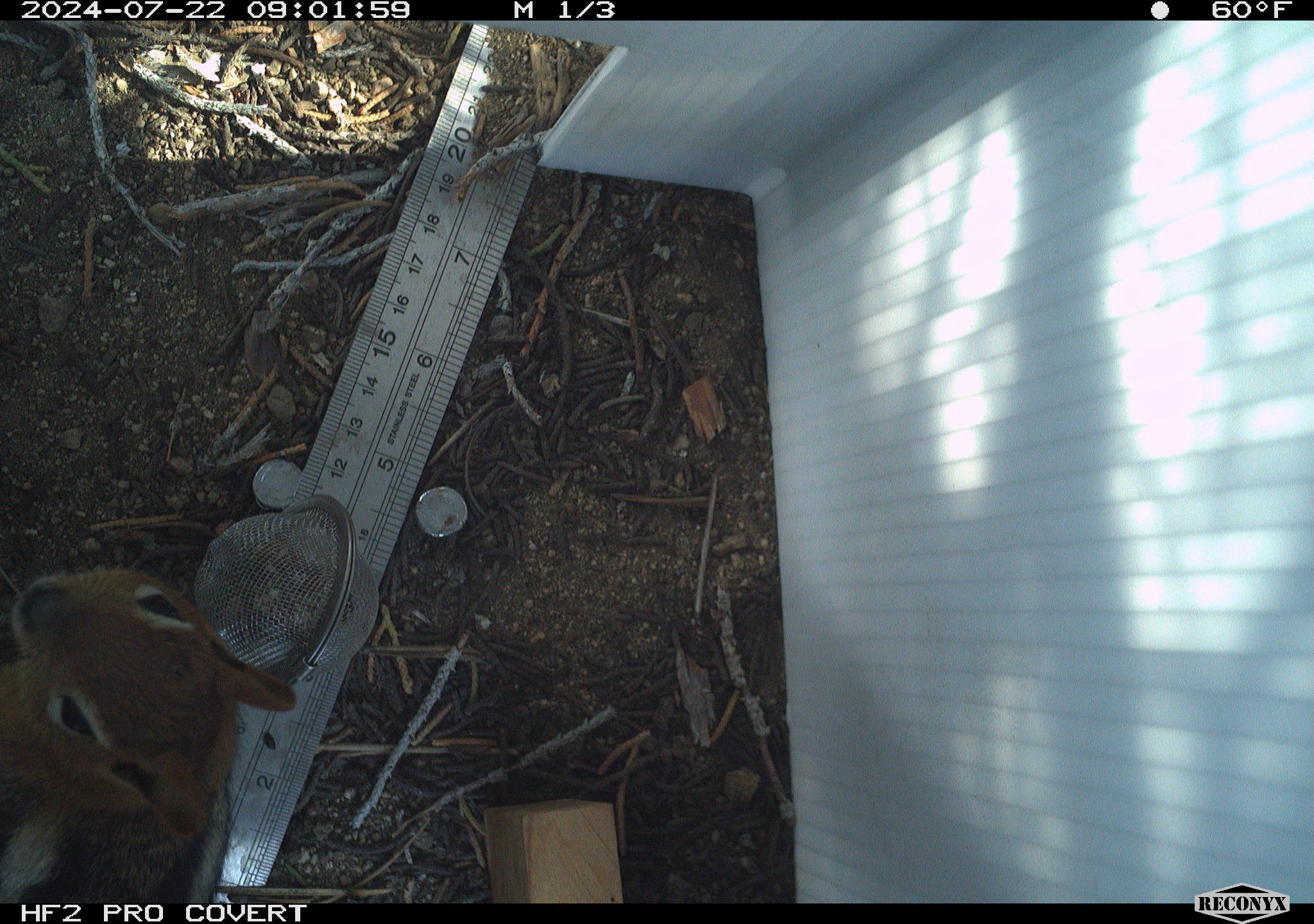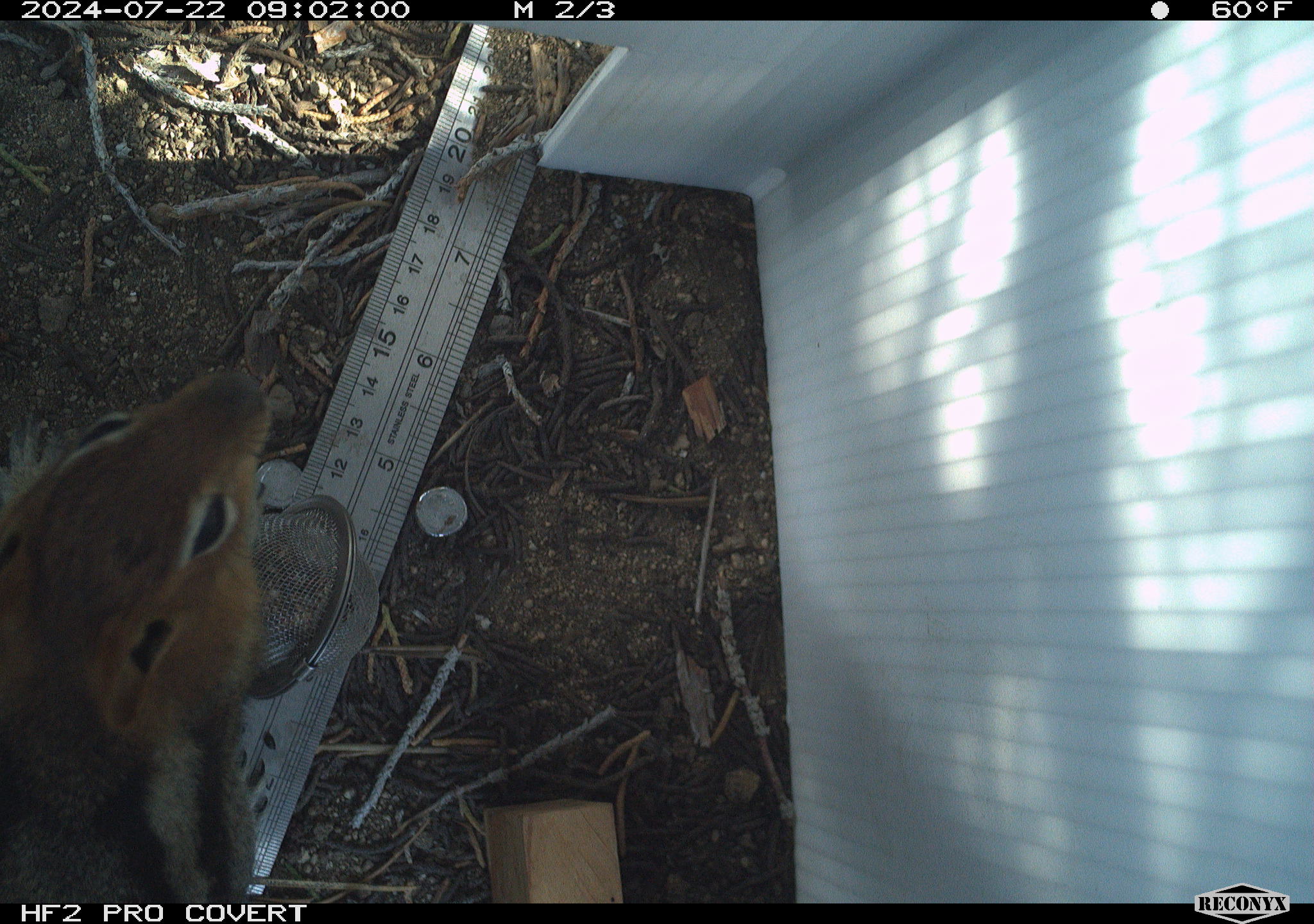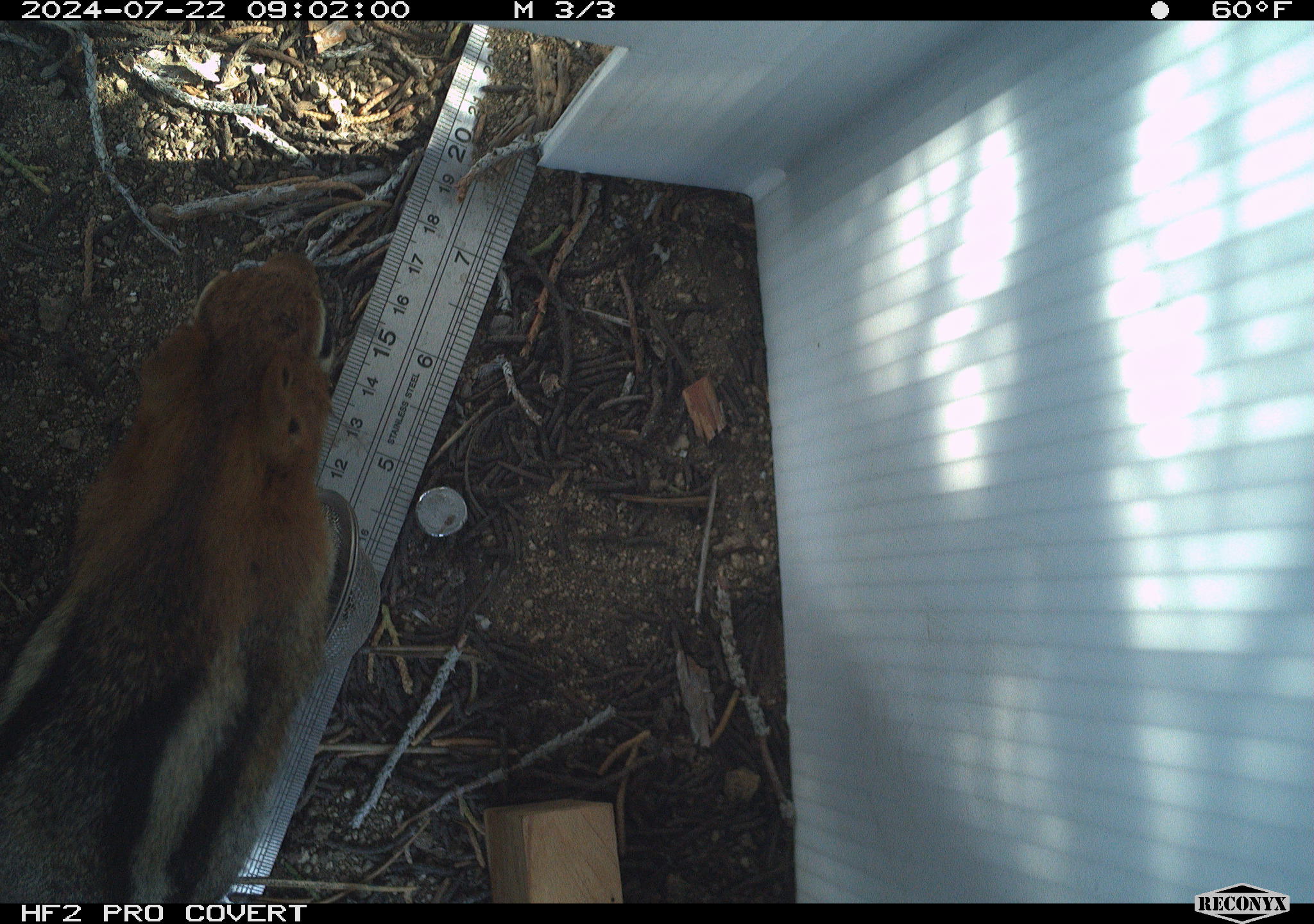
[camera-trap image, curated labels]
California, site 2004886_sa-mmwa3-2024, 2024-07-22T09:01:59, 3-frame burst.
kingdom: Animalia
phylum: Chordata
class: Mammalia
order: Rodentia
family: Sciuridae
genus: Callospermophilus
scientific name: Callospermophilus lateralis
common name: golden mantled ground squirrel